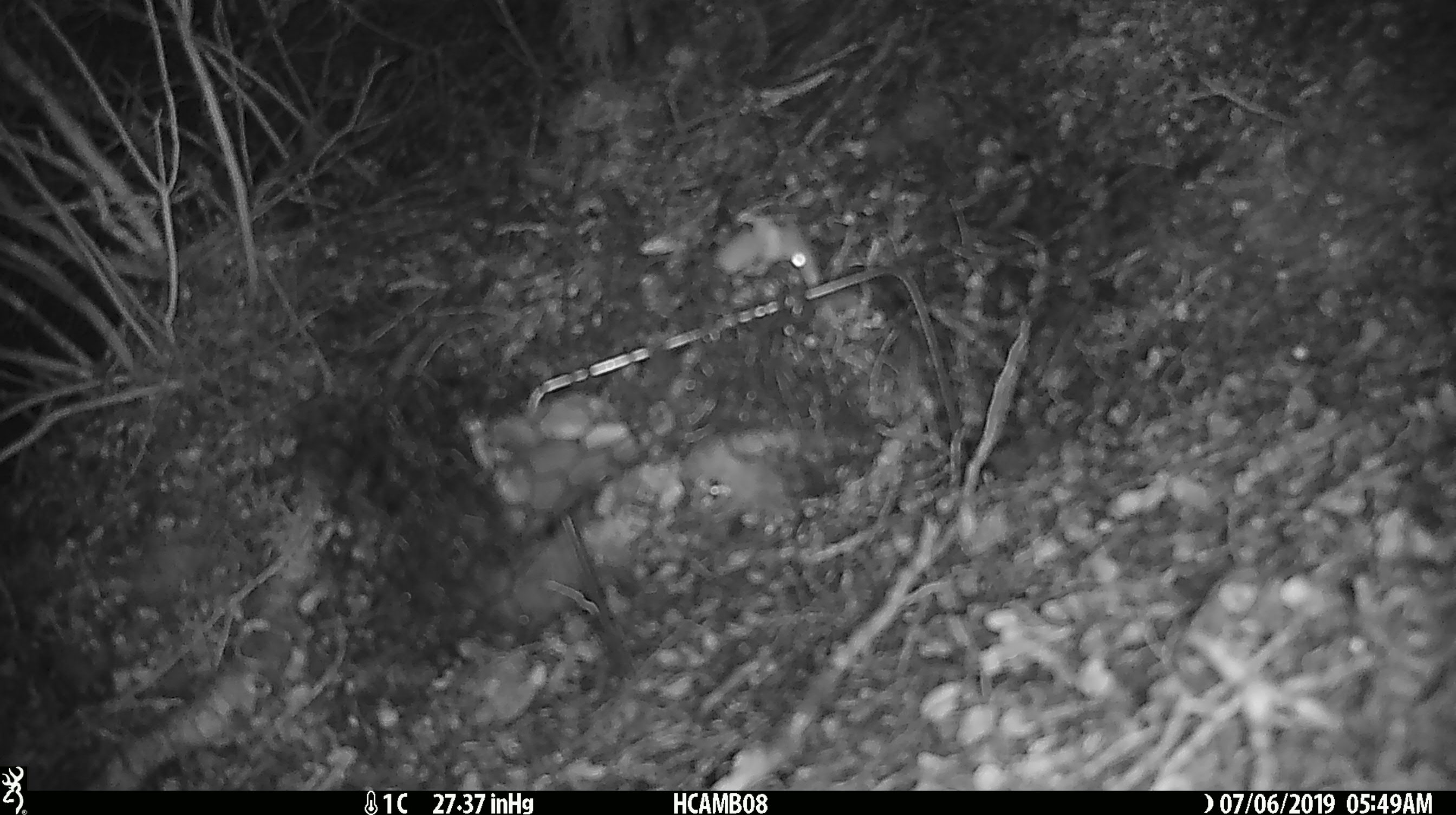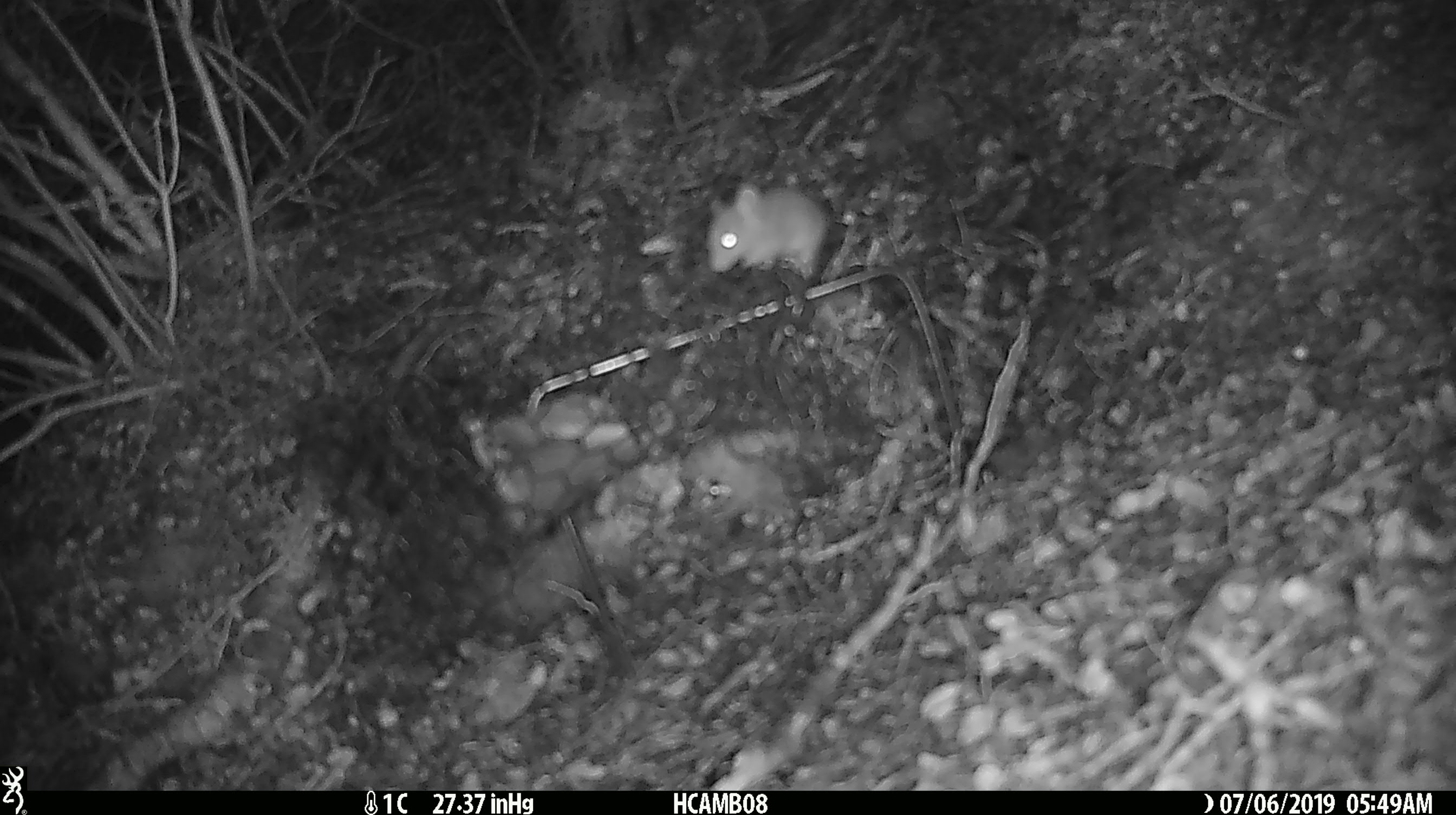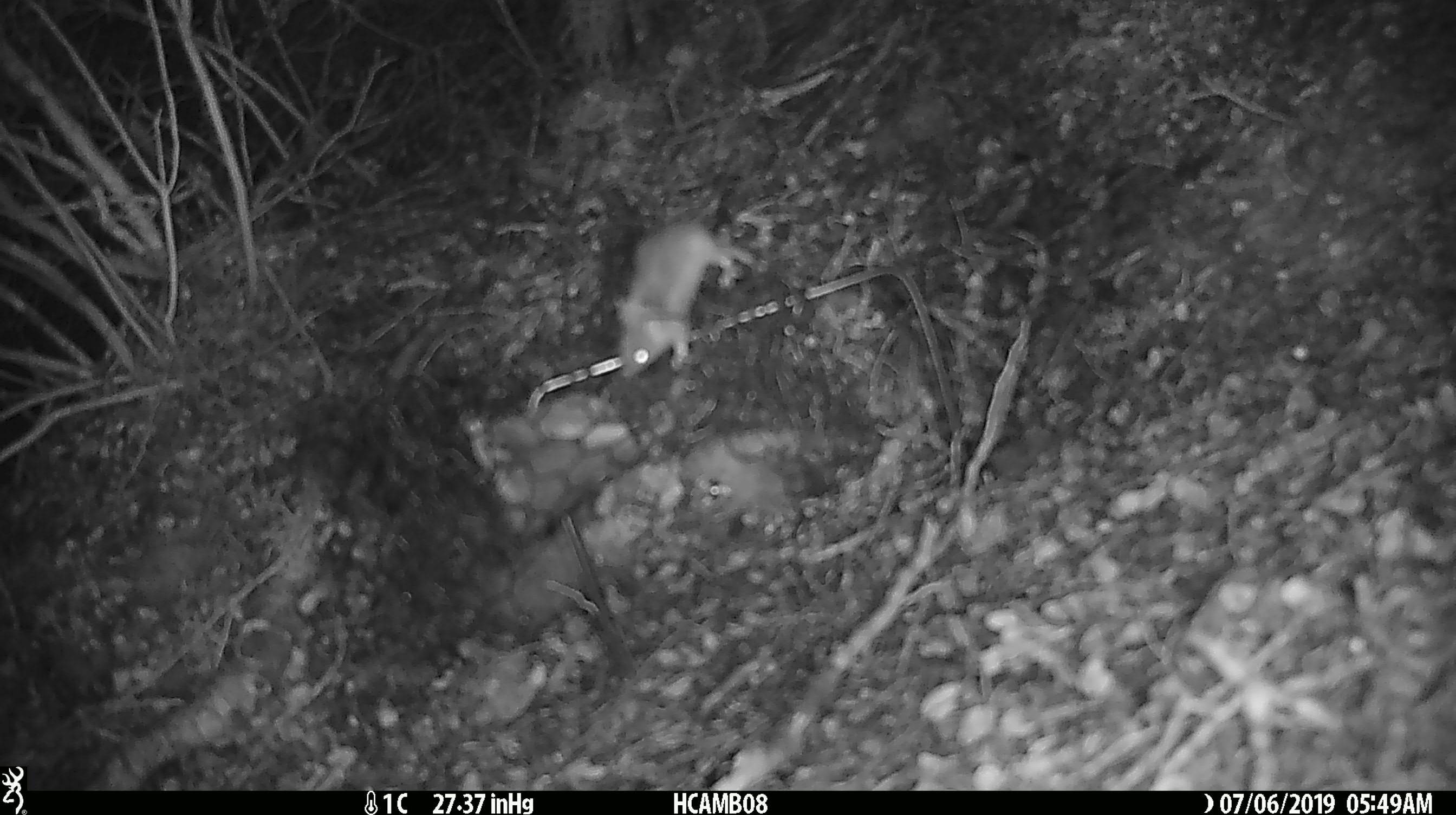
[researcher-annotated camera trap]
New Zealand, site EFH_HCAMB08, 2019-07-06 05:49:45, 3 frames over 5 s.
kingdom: Animalia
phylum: Chordata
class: Mammalia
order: Rodentia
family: Muridae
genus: Mus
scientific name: Mus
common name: mouse